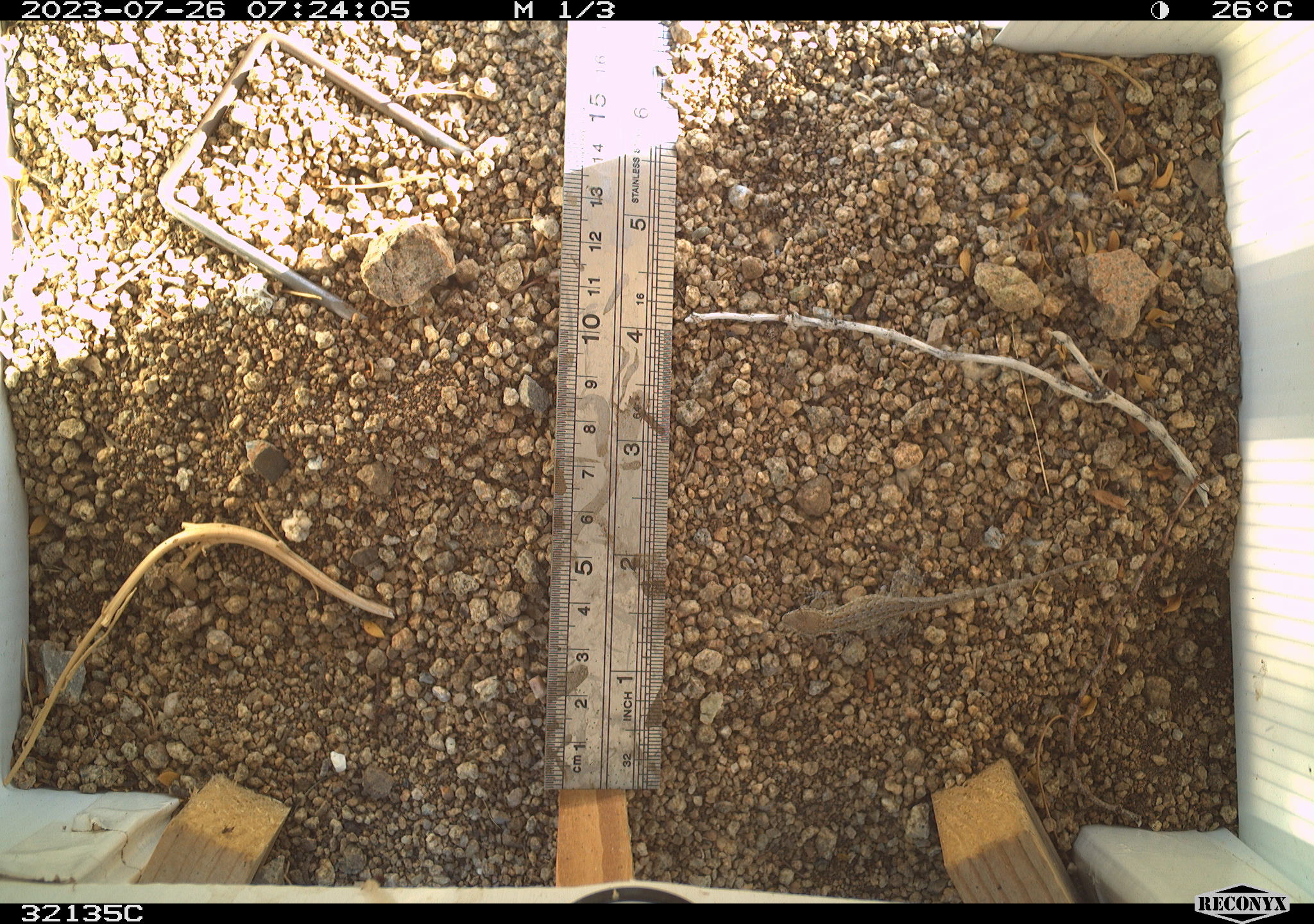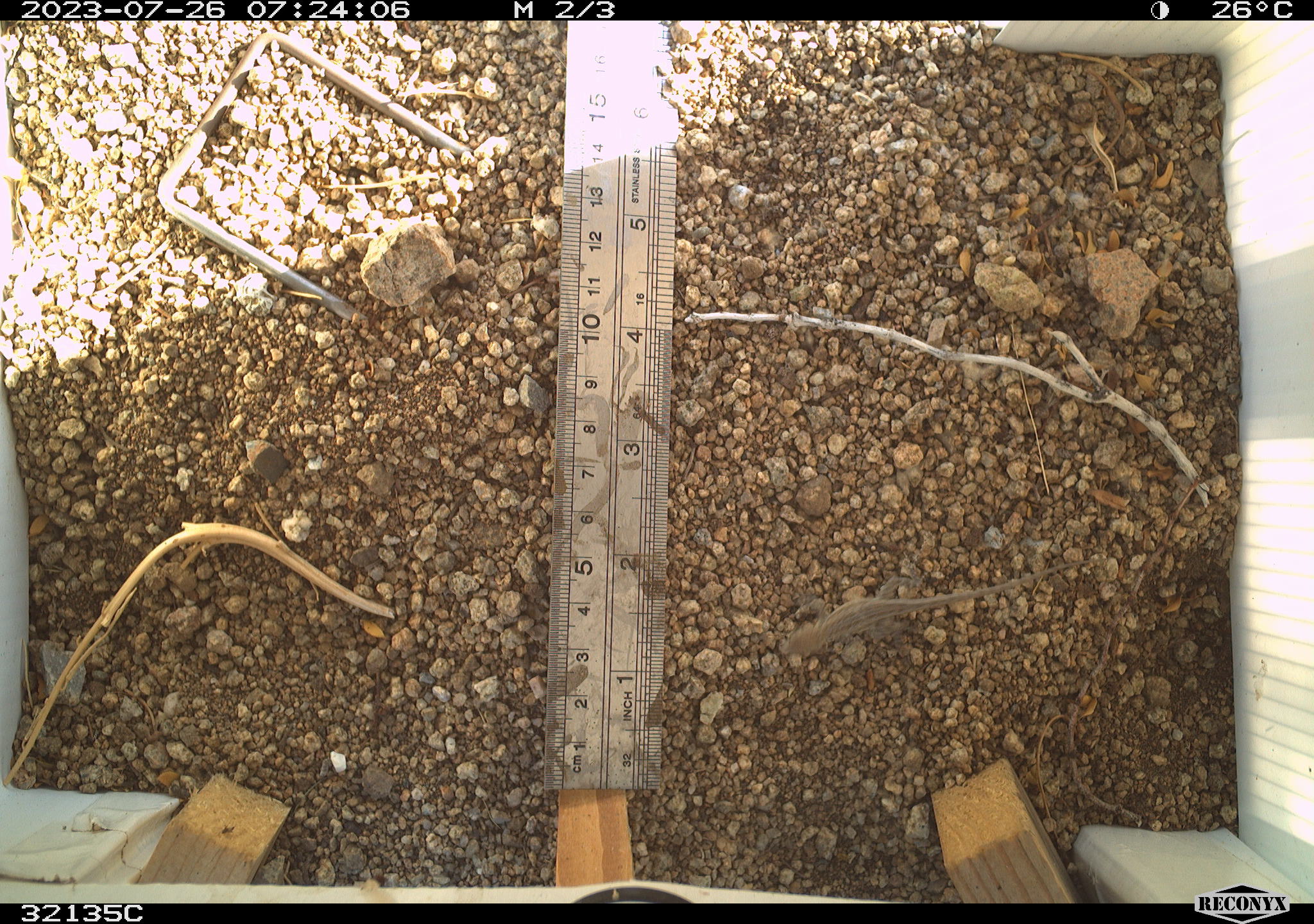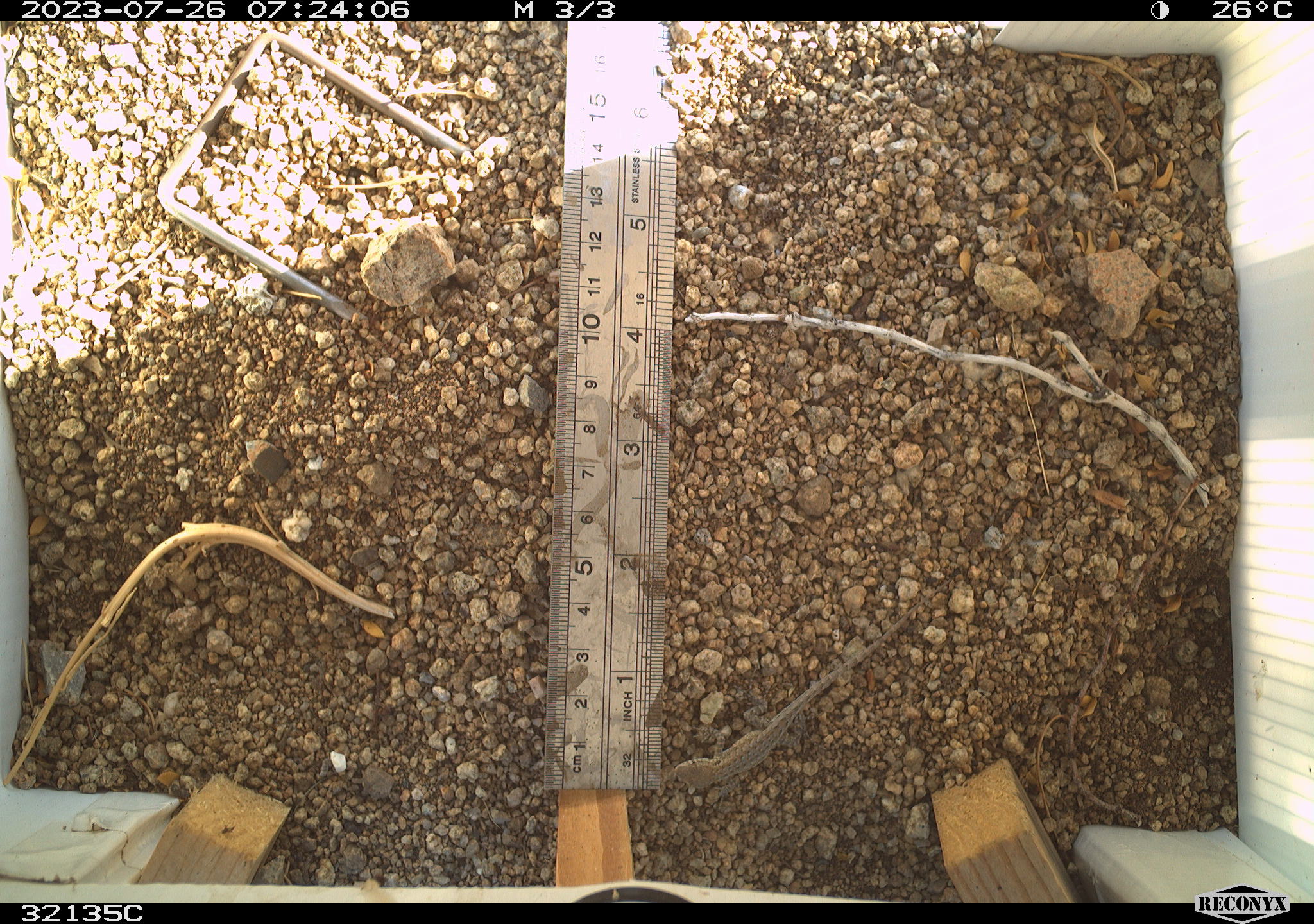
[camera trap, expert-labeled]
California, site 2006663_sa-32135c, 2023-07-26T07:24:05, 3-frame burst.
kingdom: Animalia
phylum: Chordata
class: Reptilia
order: Squamata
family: Phrynosomatidae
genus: Sceloporus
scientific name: Sceloporus graciosus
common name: common sagebrush lizard